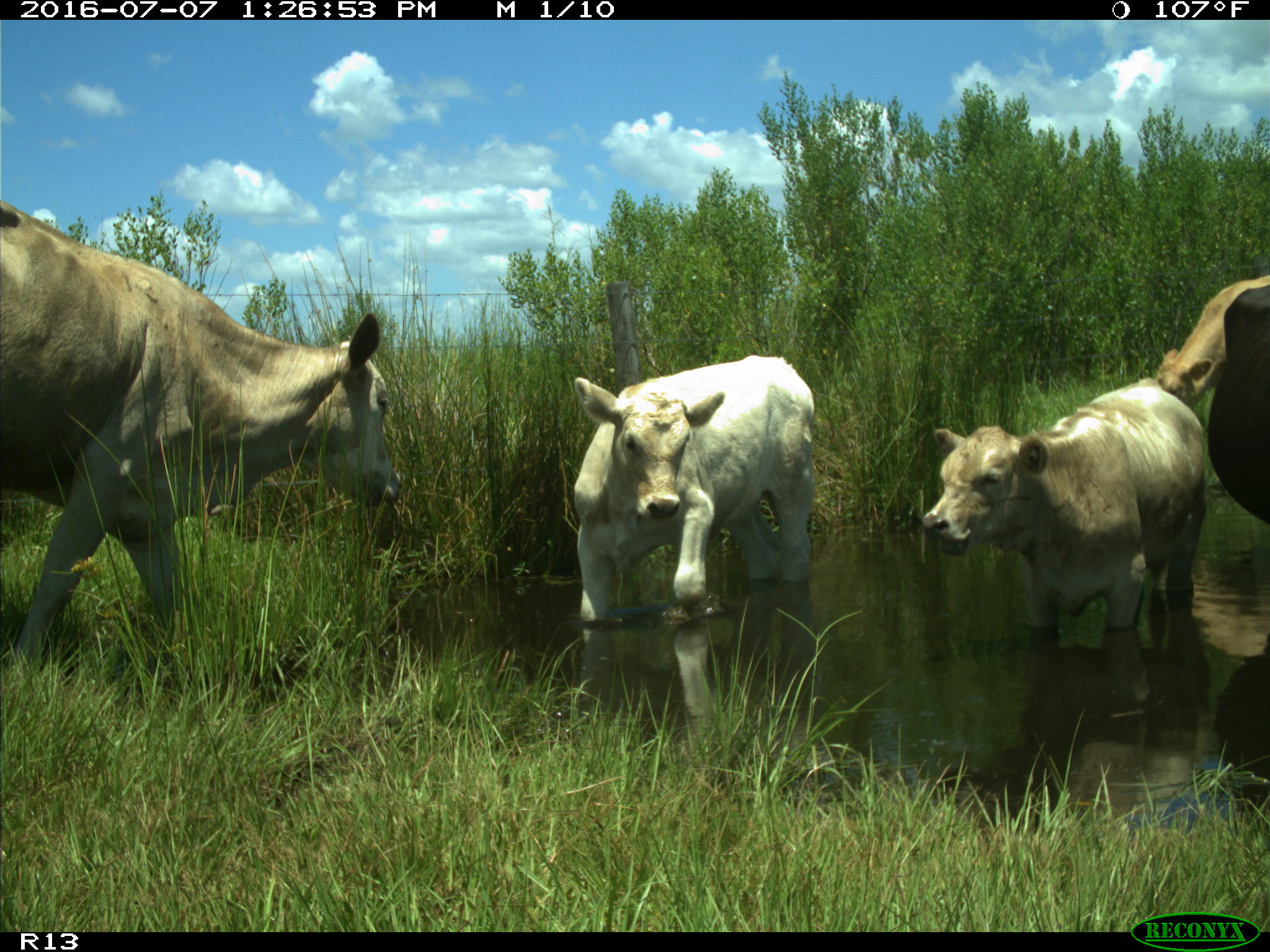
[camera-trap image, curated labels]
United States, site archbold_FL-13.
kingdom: Animalia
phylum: Chordata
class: Mammalia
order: Artiodactyla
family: Bovidae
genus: Bos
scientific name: Bos taurus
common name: domestic cow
Bos taurus (domestic cow).